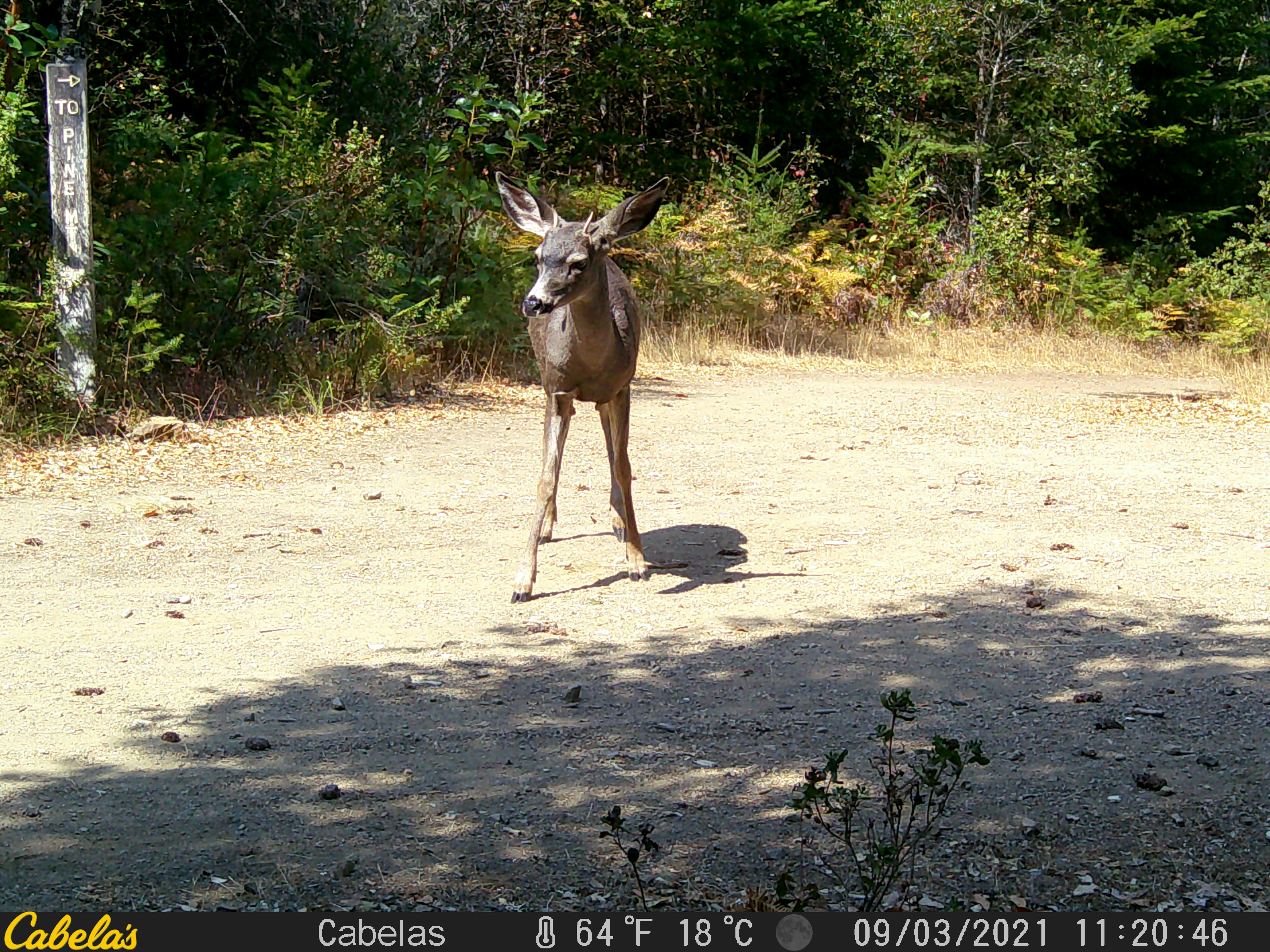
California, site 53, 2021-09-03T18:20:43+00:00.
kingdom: Animalia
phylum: Chordata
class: Mammalia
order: Artiodactyla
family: Cervidae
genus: Odocoileus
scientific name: Odocoileus hemionus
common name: mule deer